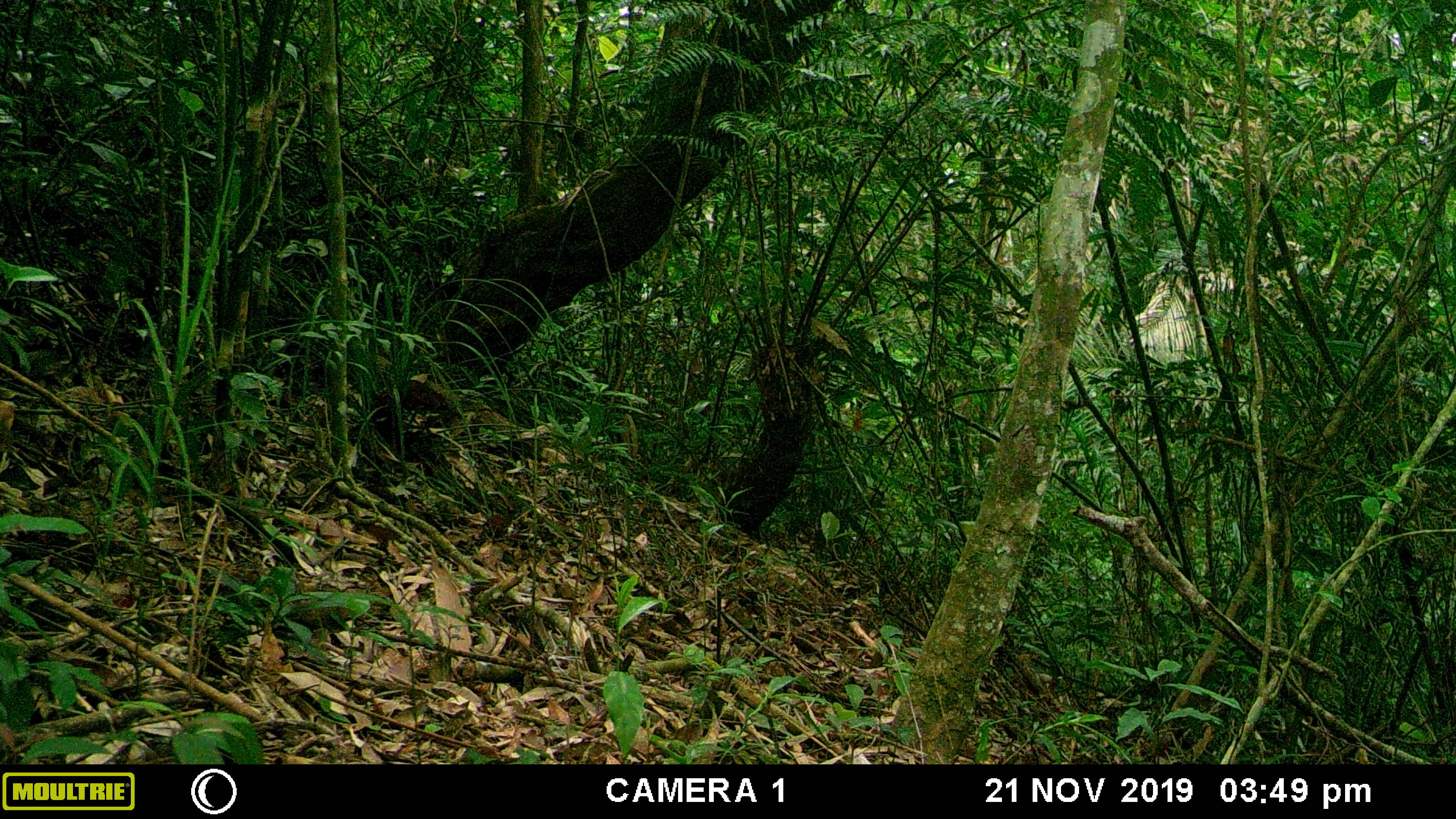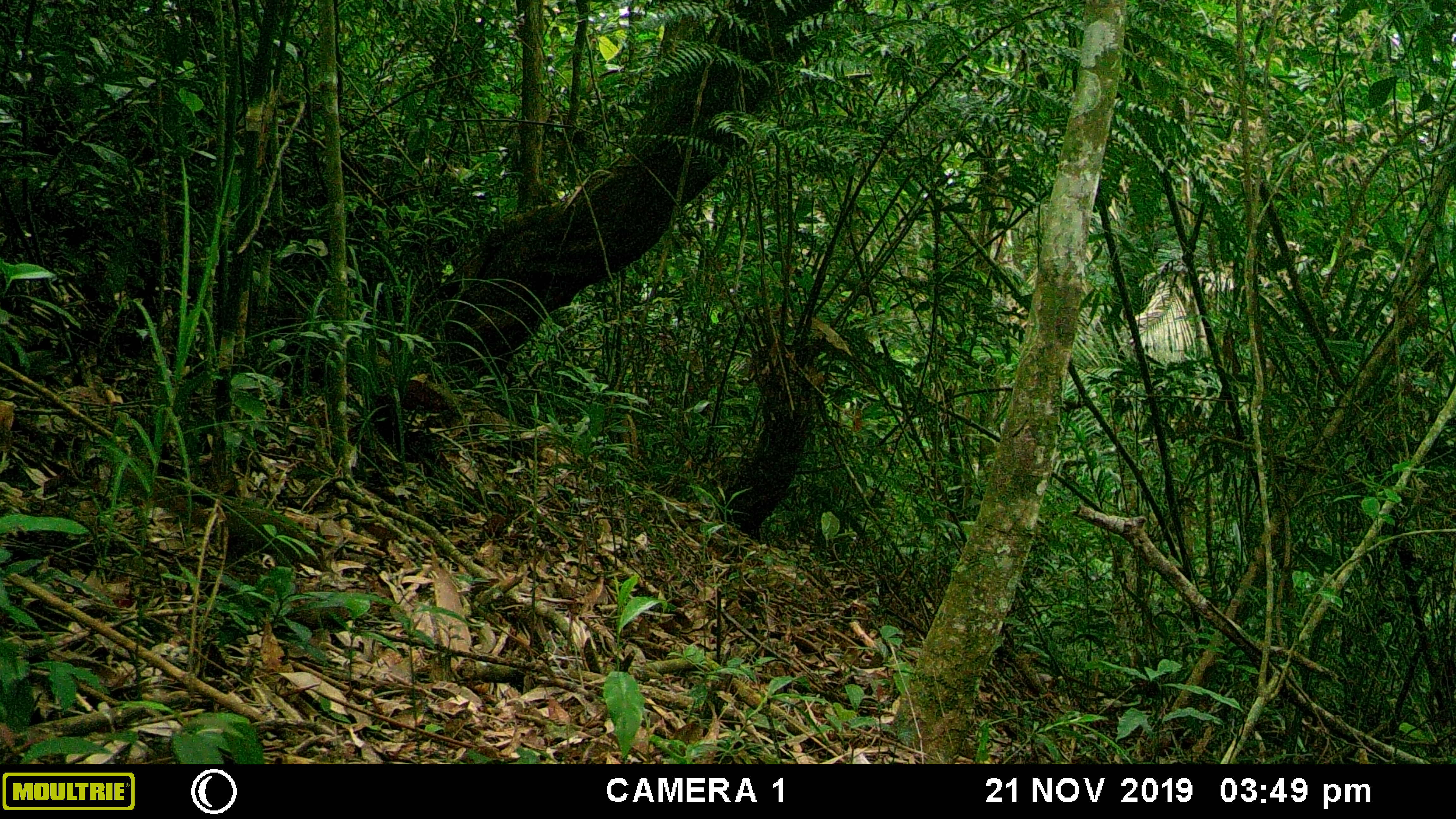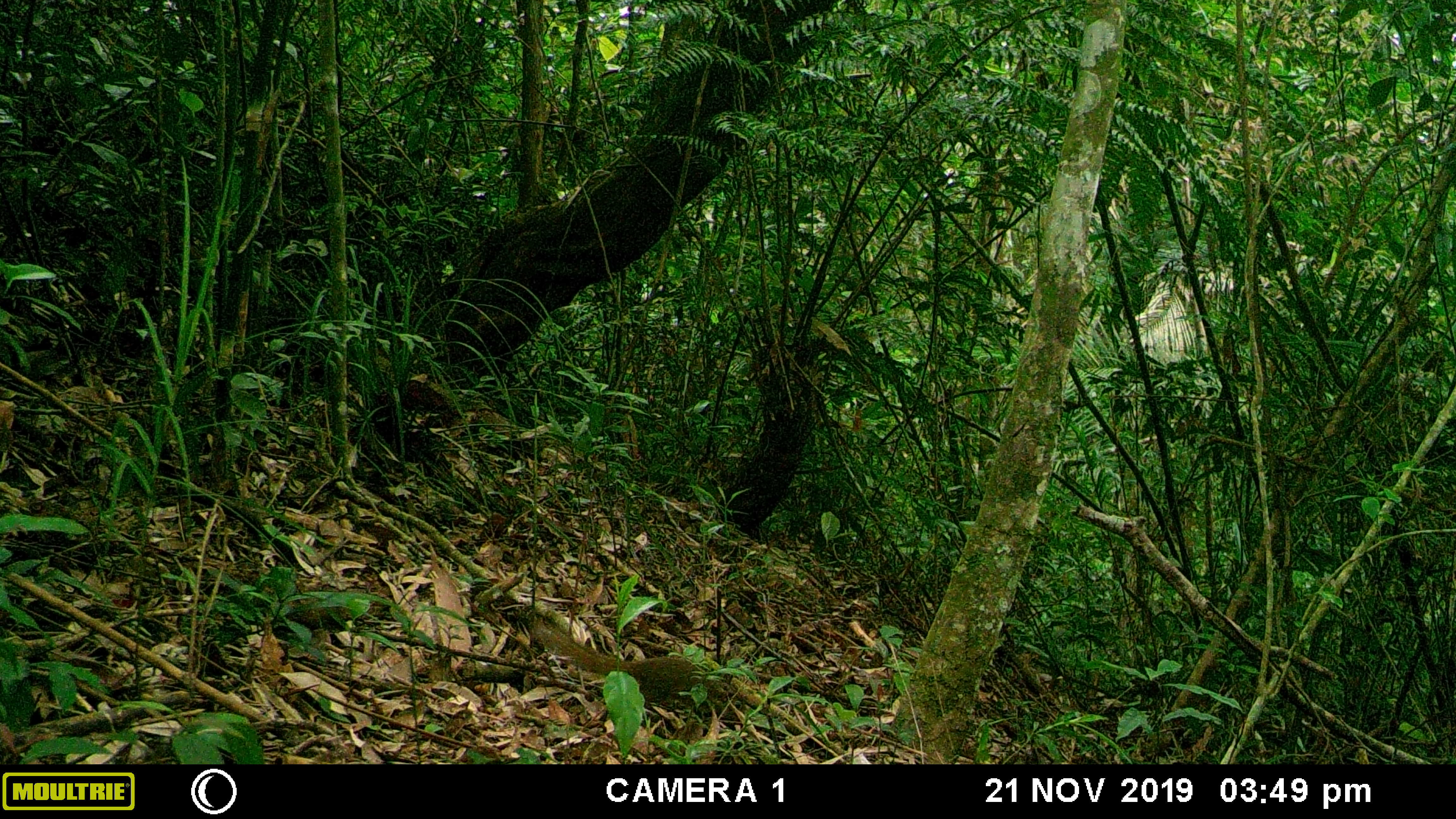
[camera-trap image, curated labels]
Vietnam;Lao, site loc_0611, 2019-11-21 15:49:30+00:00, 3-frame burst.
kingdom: Animalia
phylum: Chordata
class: Mammalia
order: Scandentia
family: Tupaiidae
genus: Tupaia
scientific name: Tupaia belangeri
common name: northern treeshrew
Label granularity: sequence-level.